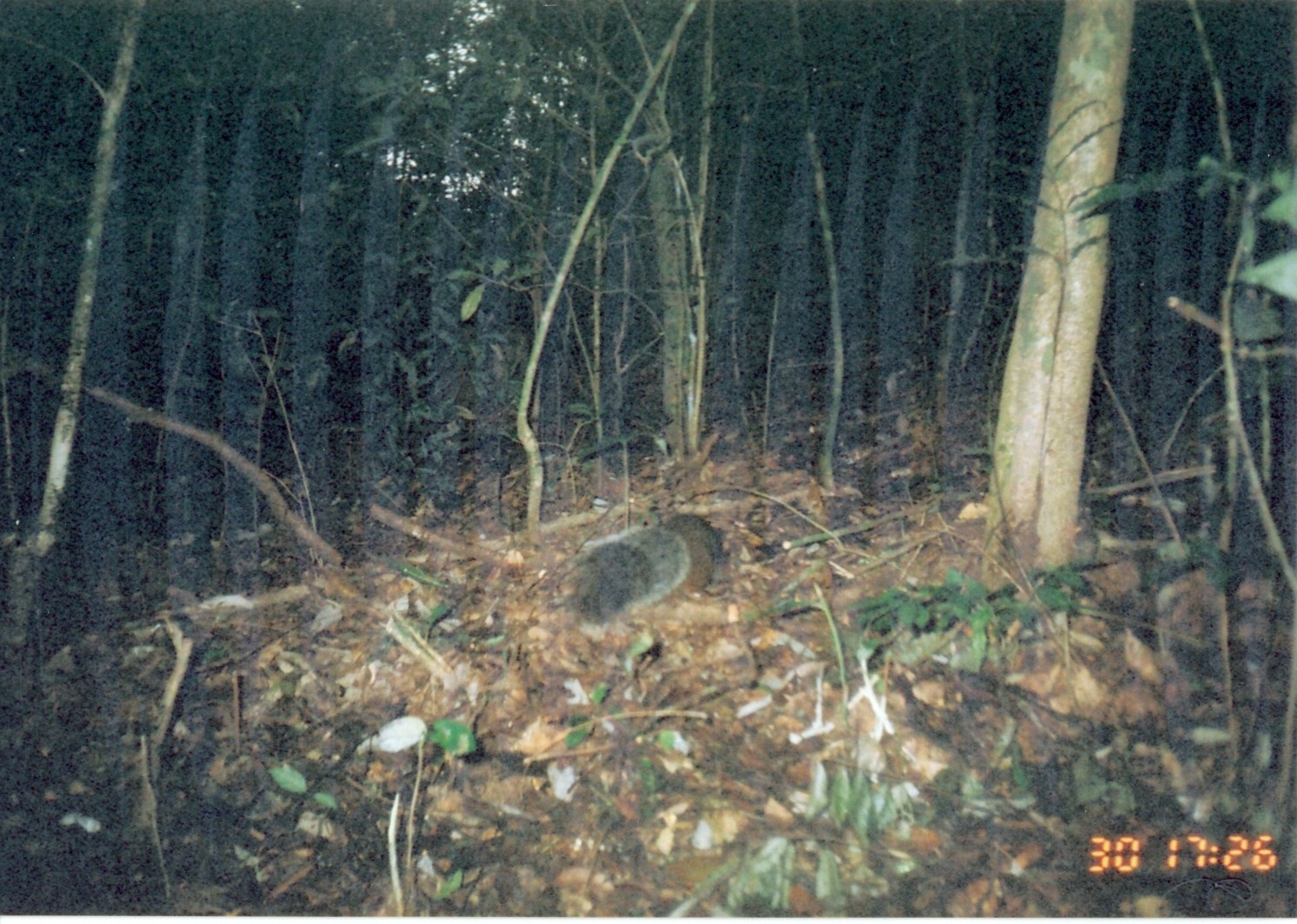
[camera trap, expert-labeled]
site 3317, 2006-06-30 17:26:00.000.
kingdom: Animalia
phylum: Chordata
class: Mammalia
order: Rodentia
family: Sciuridae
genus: Paraxerus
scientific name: Paraxerus vexillarius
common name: swynnerton's bush squirrel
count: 1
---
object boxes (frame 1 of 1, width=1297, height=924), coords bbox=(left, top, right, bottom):
paraxerus vexillarius: bbox=(564, 510, 725, 624)